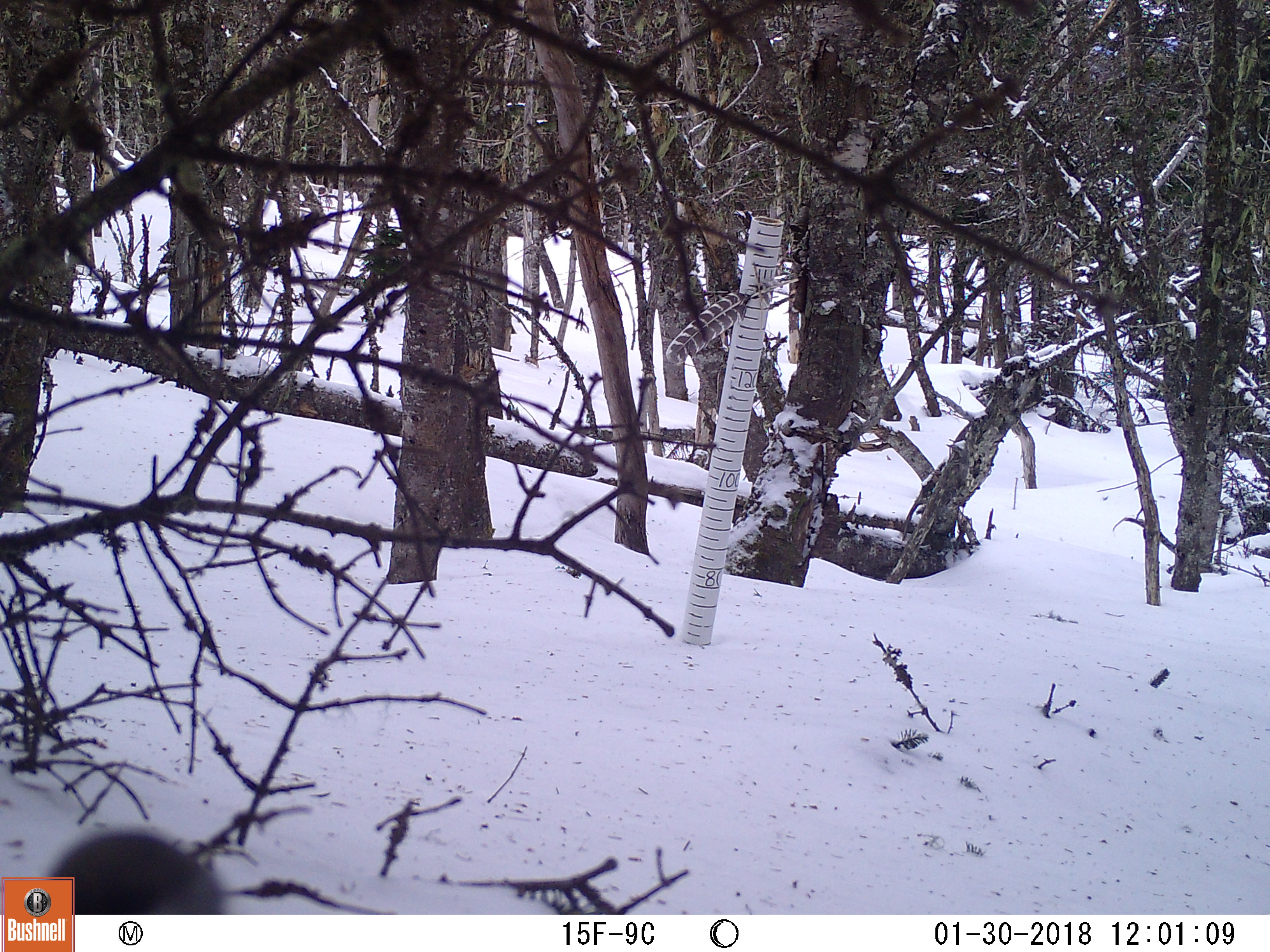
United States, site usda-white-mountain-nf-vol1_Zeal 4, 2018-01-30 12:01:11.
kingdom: Animalia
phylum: Chordata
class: Aves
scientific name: Aves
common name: bird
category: bird sp.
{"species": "bird sp. (bird) (Aves)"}